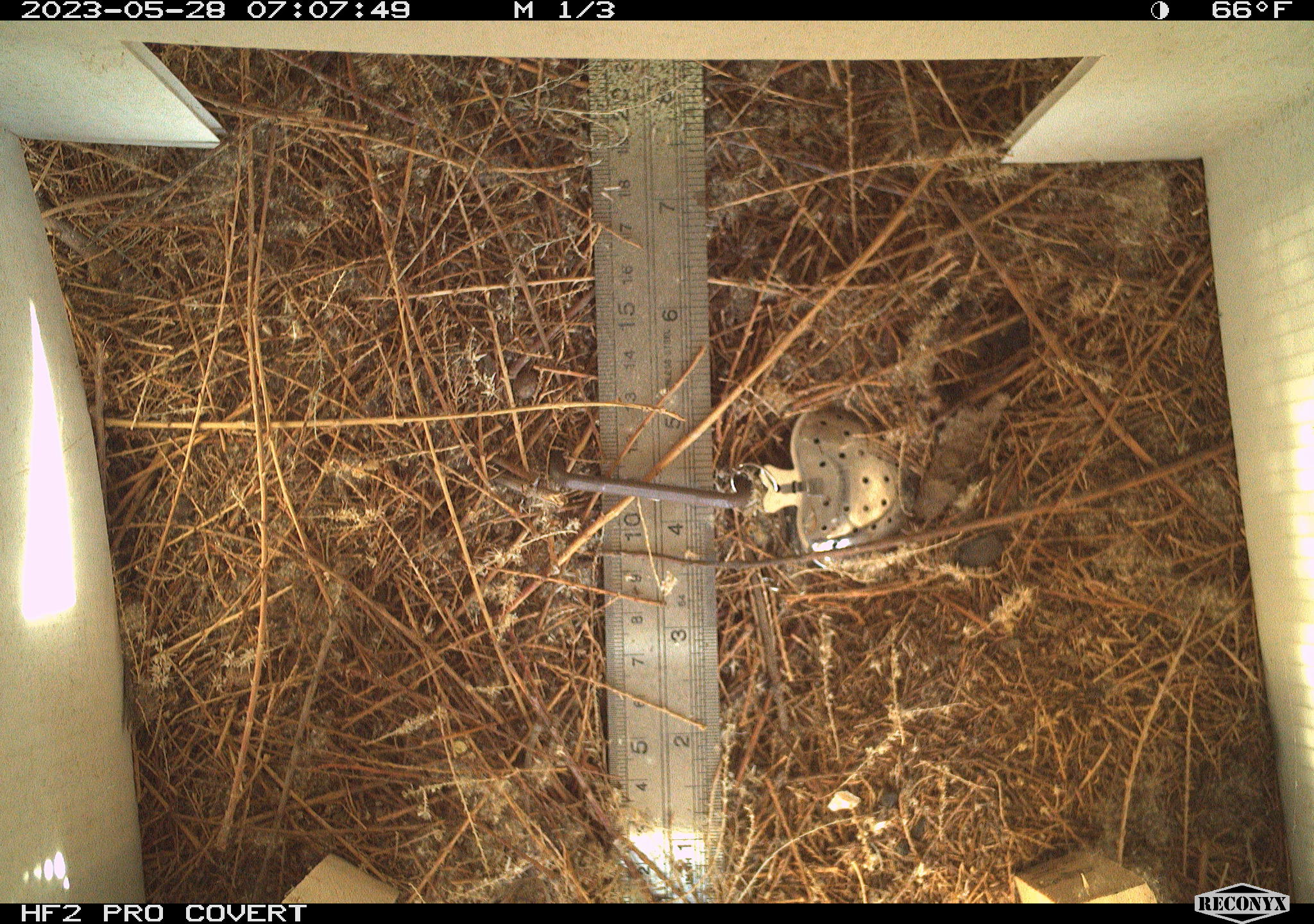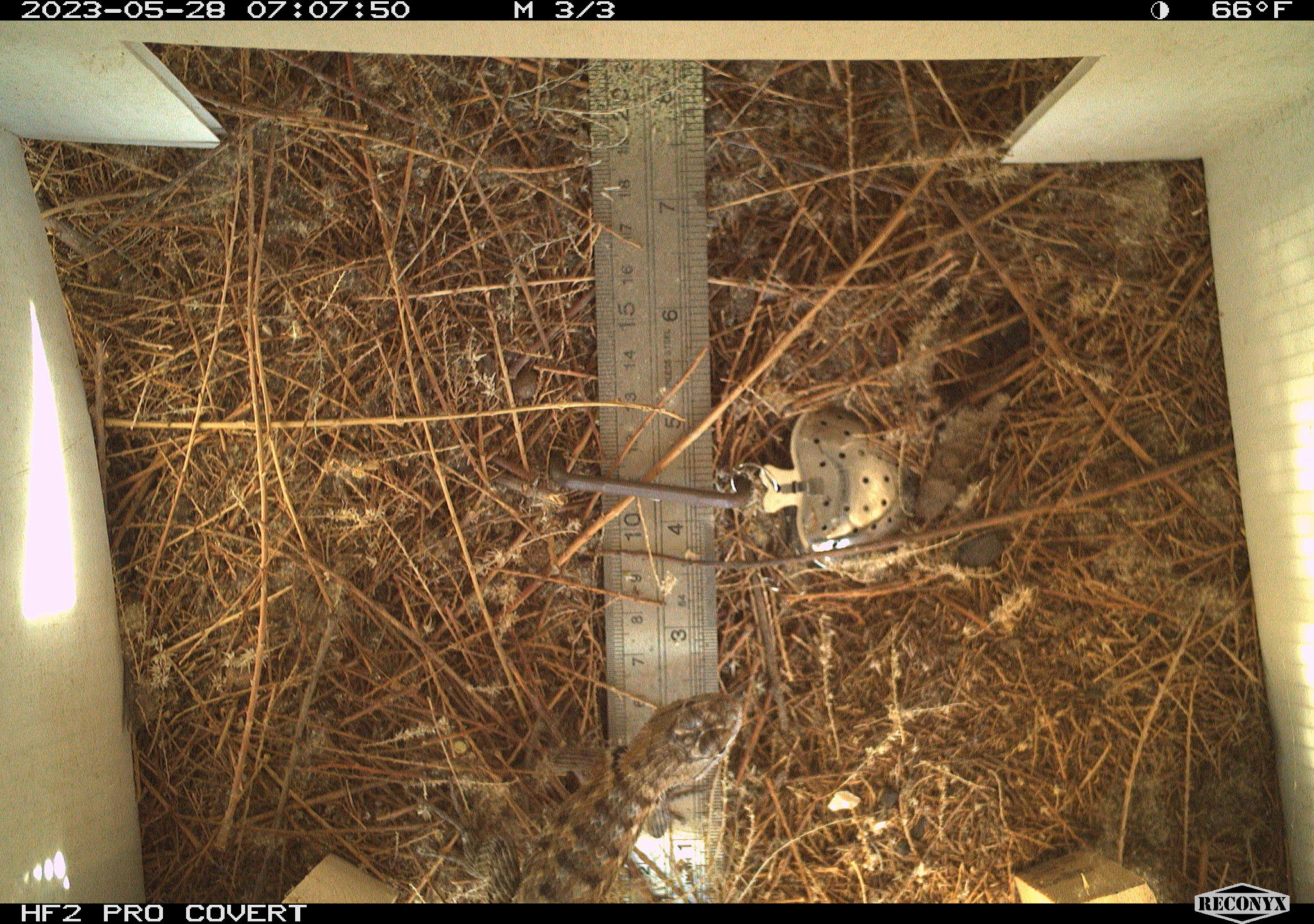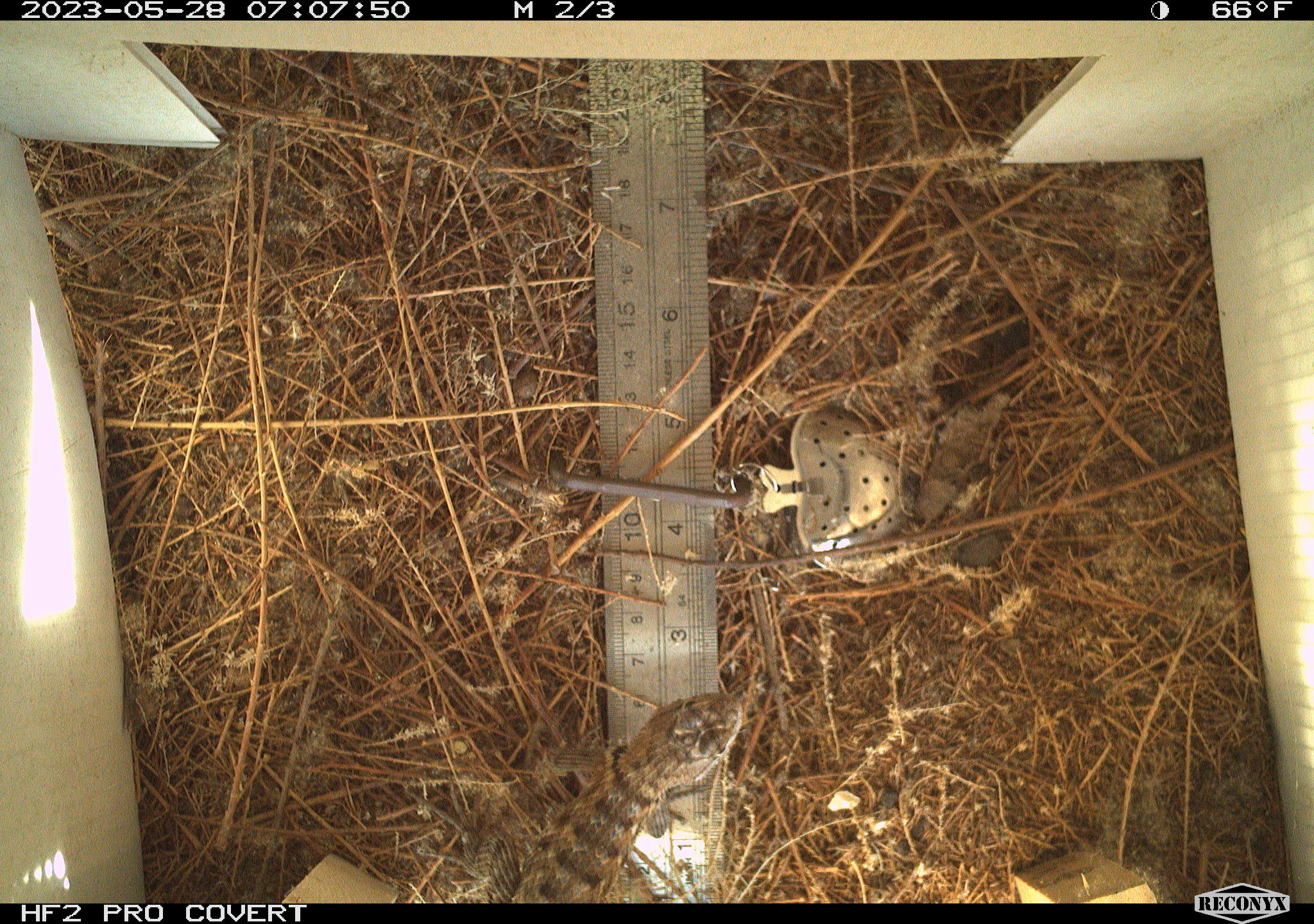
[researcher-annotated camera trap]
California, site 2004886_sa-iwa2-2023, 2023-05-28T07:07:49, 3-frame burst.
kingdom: Animalia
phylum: Chordata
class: Reptilia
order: Squamata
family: Phrynosomatidae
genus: Sceloporus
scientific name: Sceloporus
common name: spiny lizards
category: sceloporus species